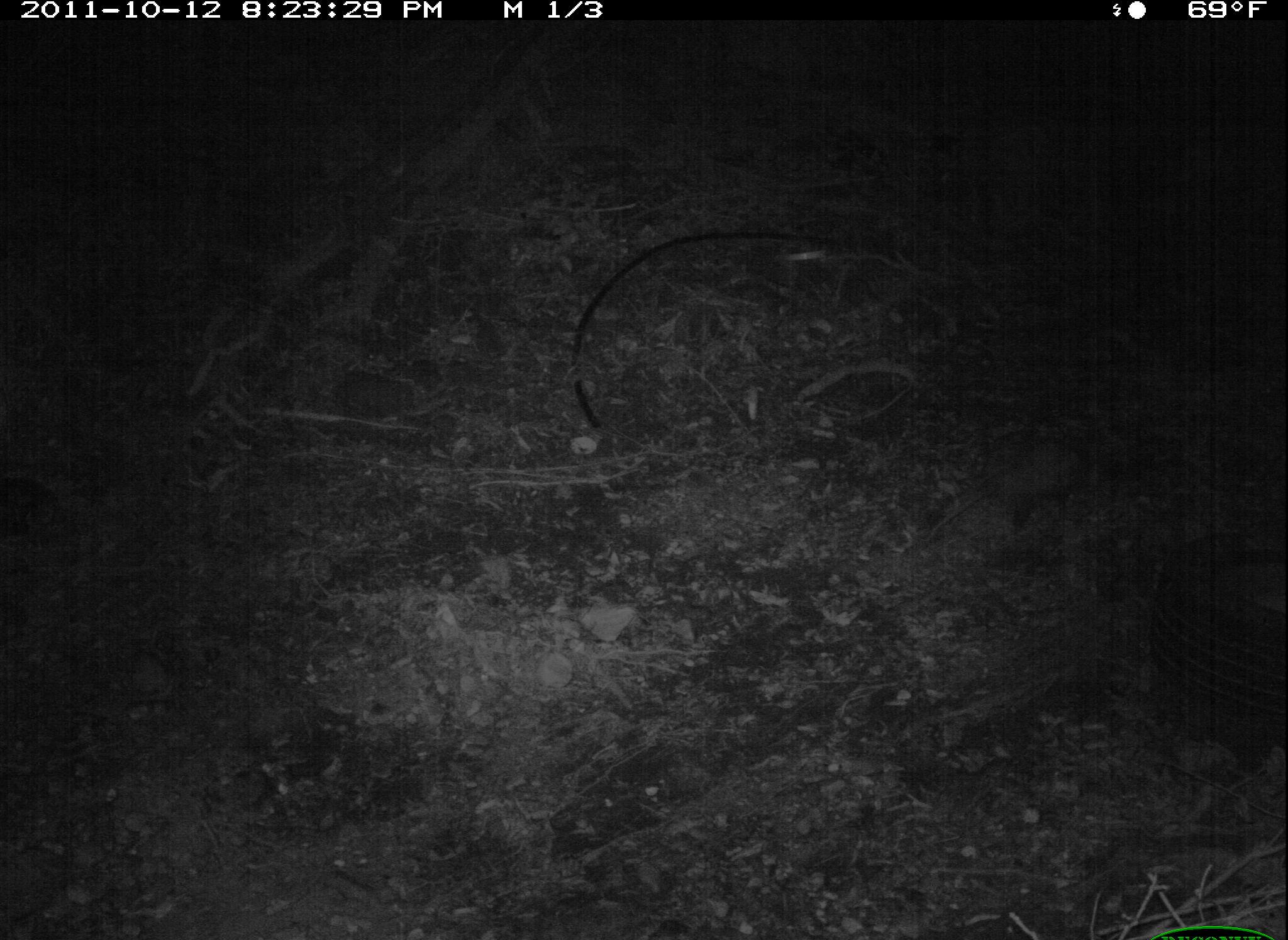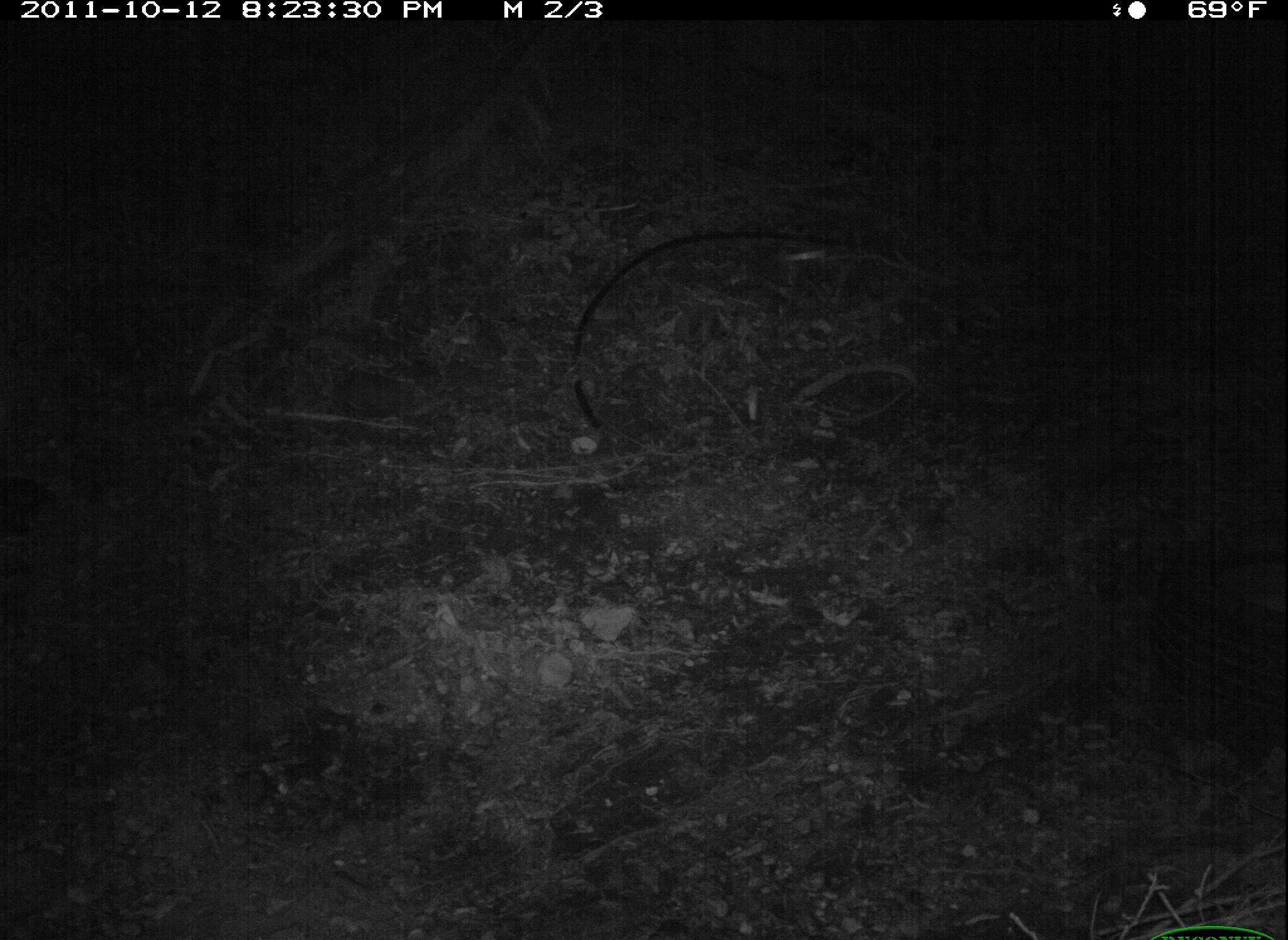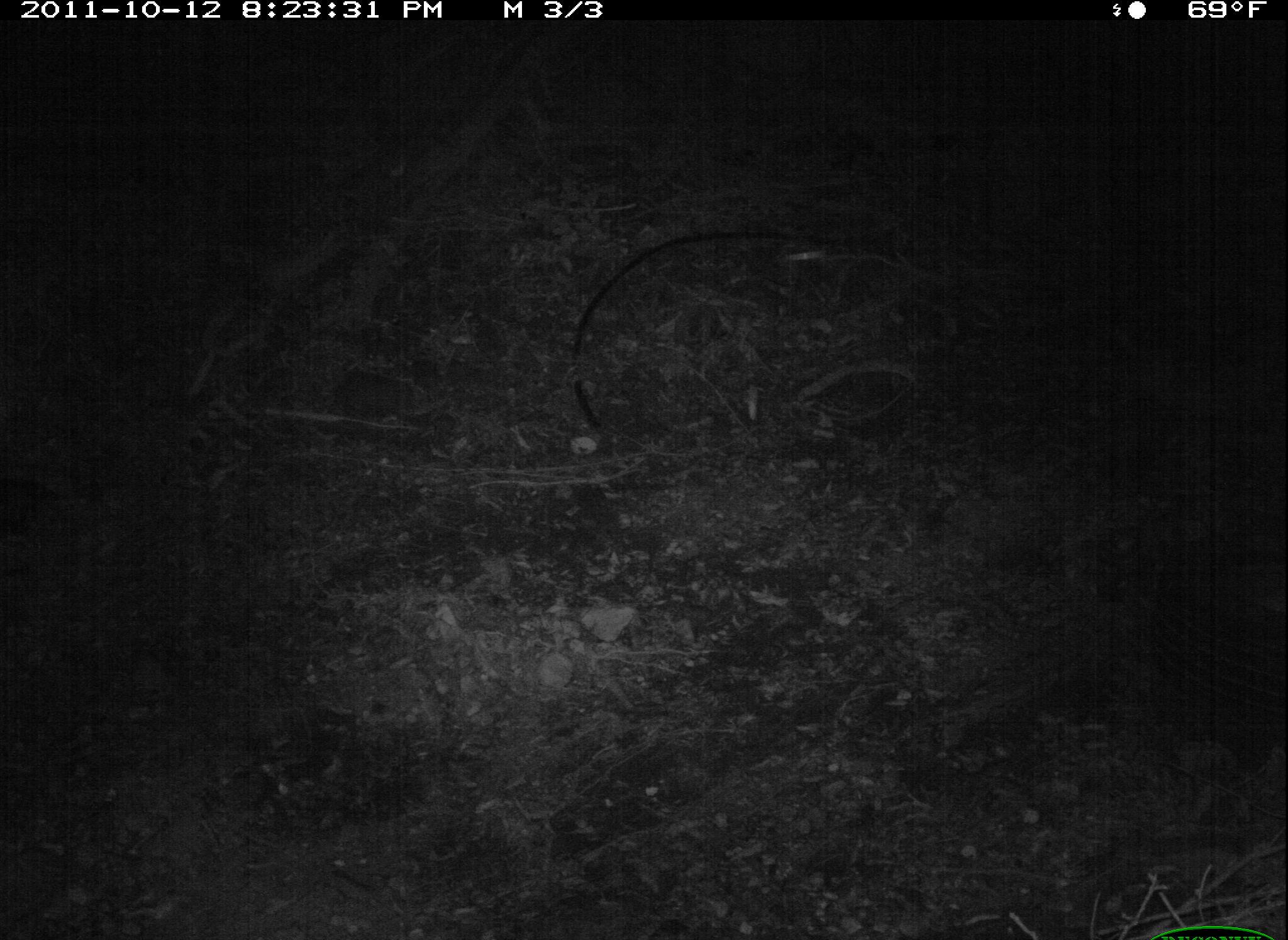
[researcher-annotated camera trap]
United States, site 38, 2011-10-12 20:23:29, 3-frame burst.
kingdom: Animalia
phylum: Chordata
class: Mammalia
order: Didelphimorphia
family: Didelphidae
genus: Didelphis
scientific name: Didelphis virginiana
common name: virginia opossum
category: opossum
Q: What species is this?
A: Opossum (virginia opossum) (Didelphis virginiana).